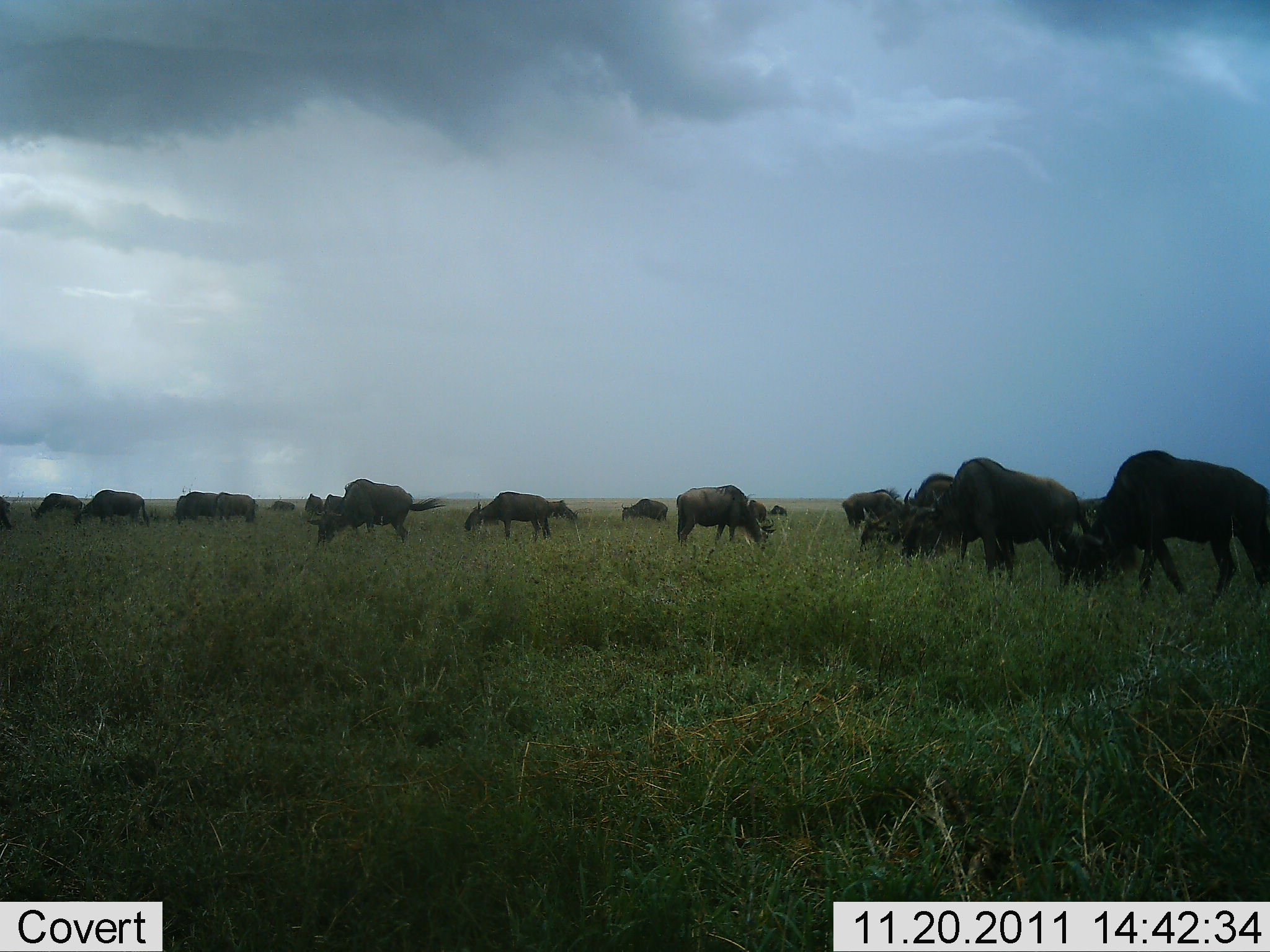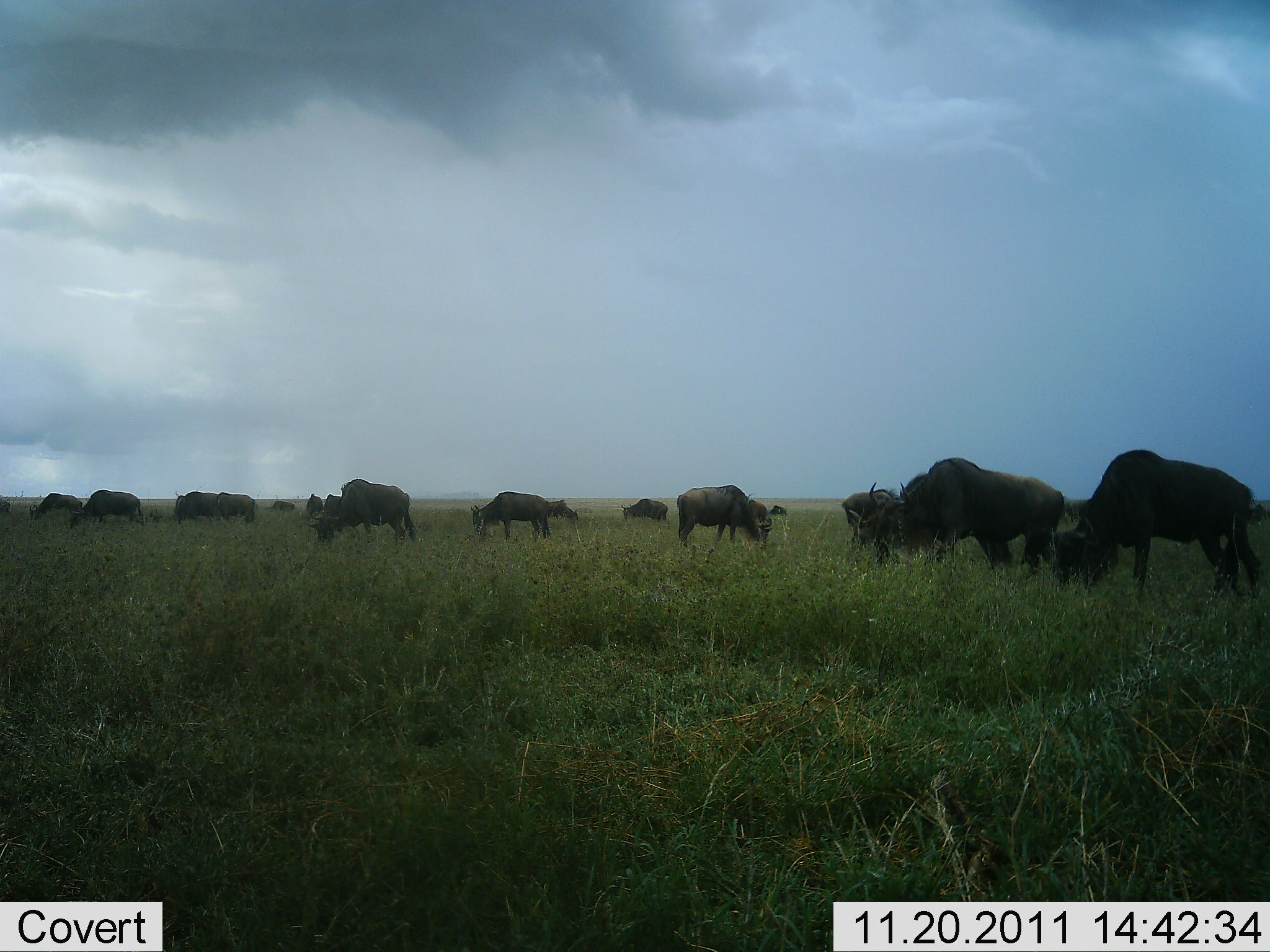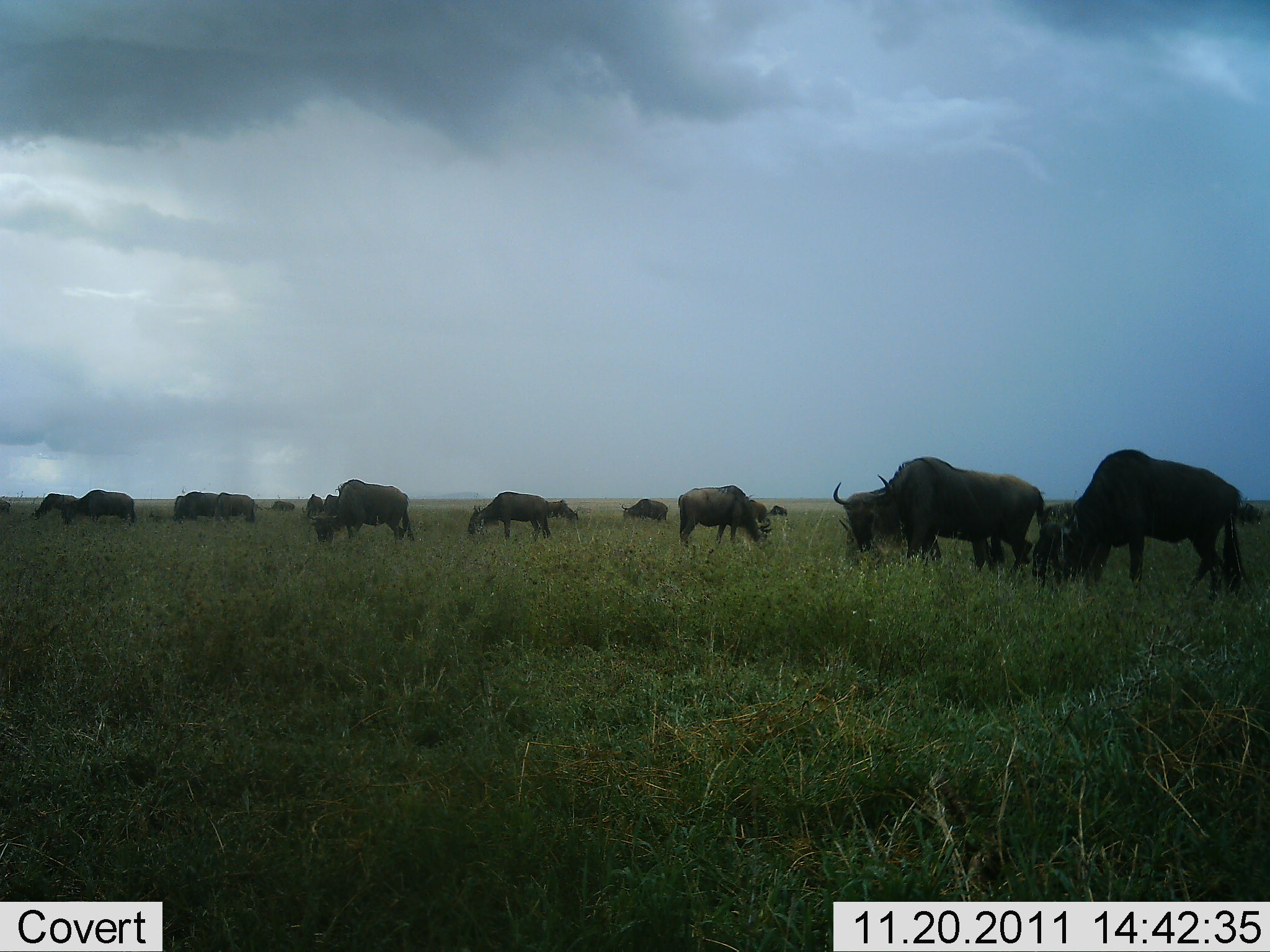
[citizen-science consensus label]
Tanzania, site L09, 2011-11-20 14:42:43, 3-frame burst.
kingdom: Animalia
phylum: Chordata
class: Mammalia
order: Artiodactyla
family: Bovidae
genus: Connochaetes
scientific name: Connochaetes taurinus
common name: blue wildebeest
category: wildebeest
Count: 11-50.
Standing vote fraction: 36%.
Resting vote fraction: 0%.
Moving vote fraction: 0%.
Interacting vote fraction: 0%.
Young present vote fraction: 0%.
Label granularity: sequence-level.